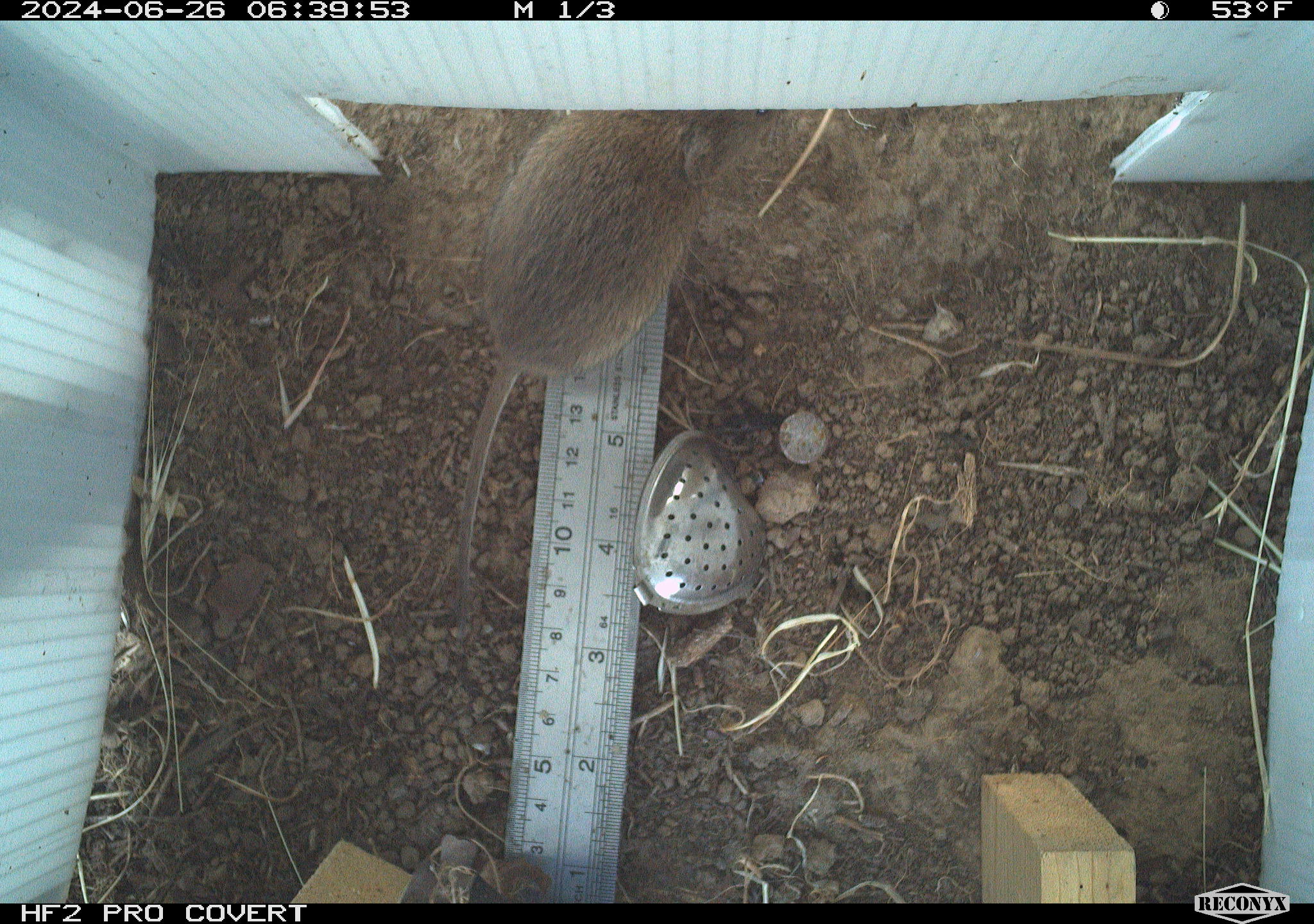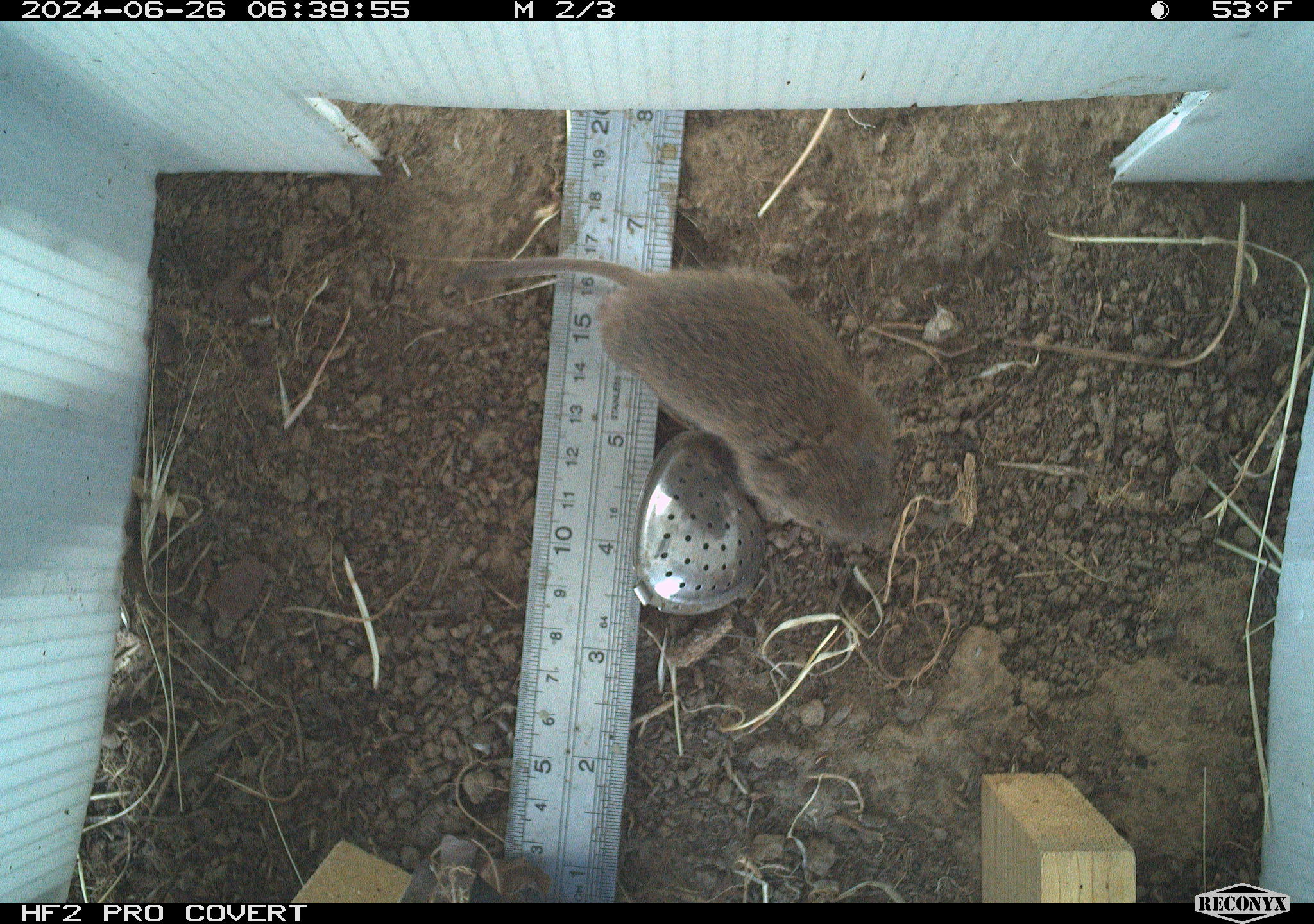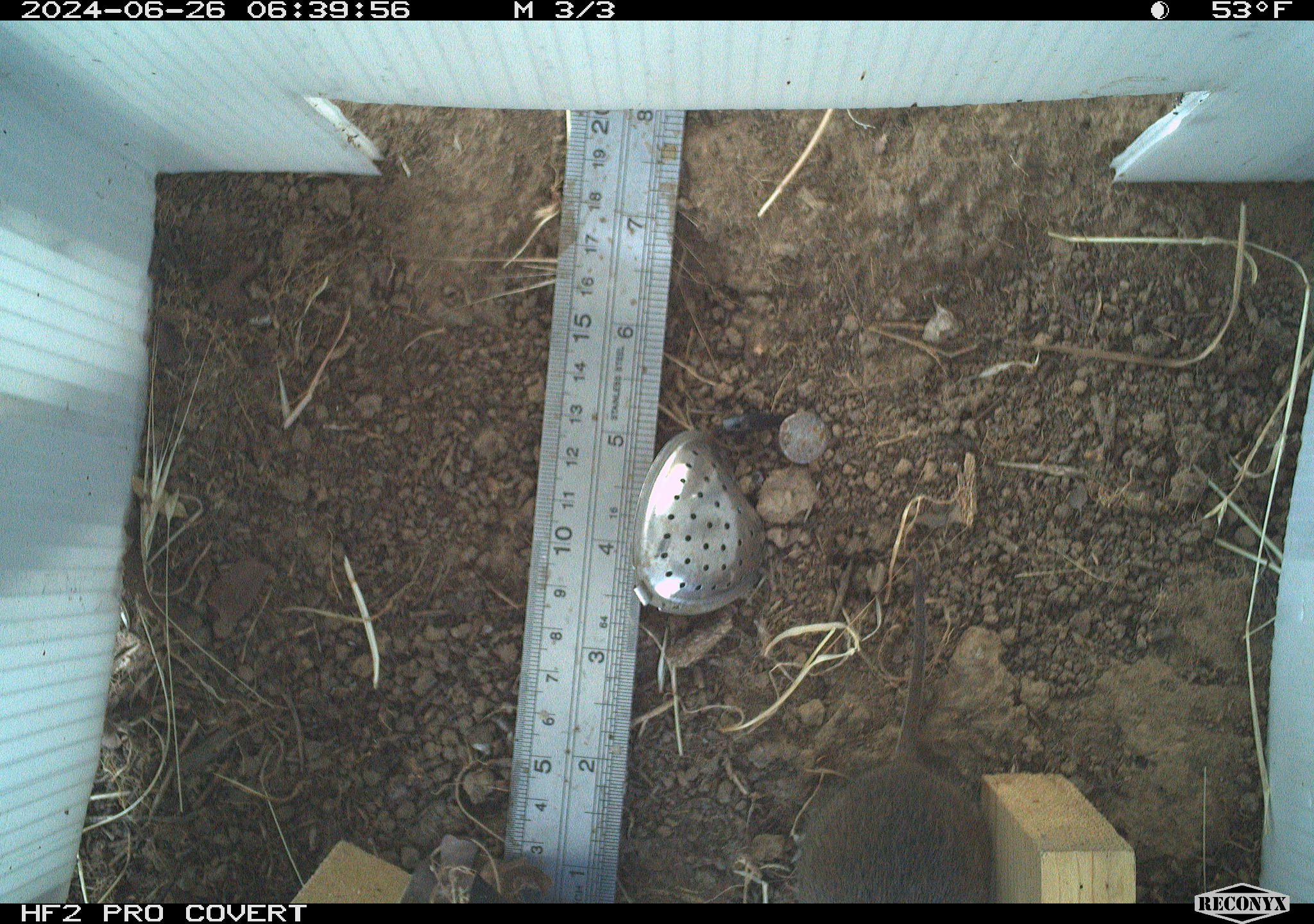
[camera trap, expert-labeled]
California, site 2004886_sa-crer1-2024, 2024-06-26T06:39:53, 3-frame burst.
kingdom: Animalia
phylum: Chordata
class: Mammalia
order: Rodentia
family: Cricetidae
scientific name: Arvicolinae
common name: voles, lemmings, and muskrats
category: arvicolinae subfamily